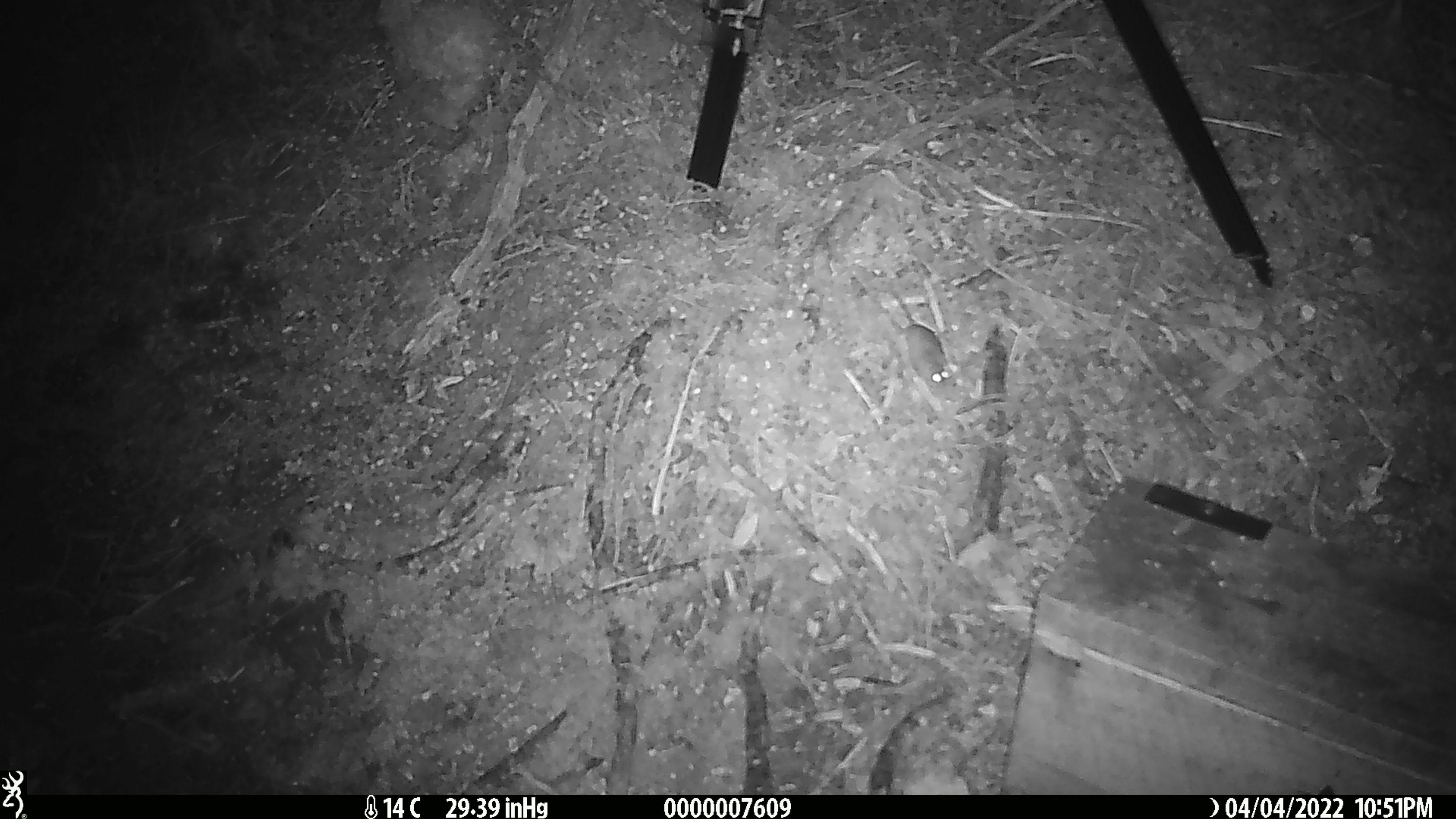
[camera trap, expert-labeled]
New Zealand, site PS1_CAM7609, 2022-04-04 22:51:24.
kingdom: Animalia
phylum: Chordata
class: Mammalia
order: Rodentia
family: Muridae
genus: Mus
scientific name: Mus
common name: mouse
Mouse (Mus).